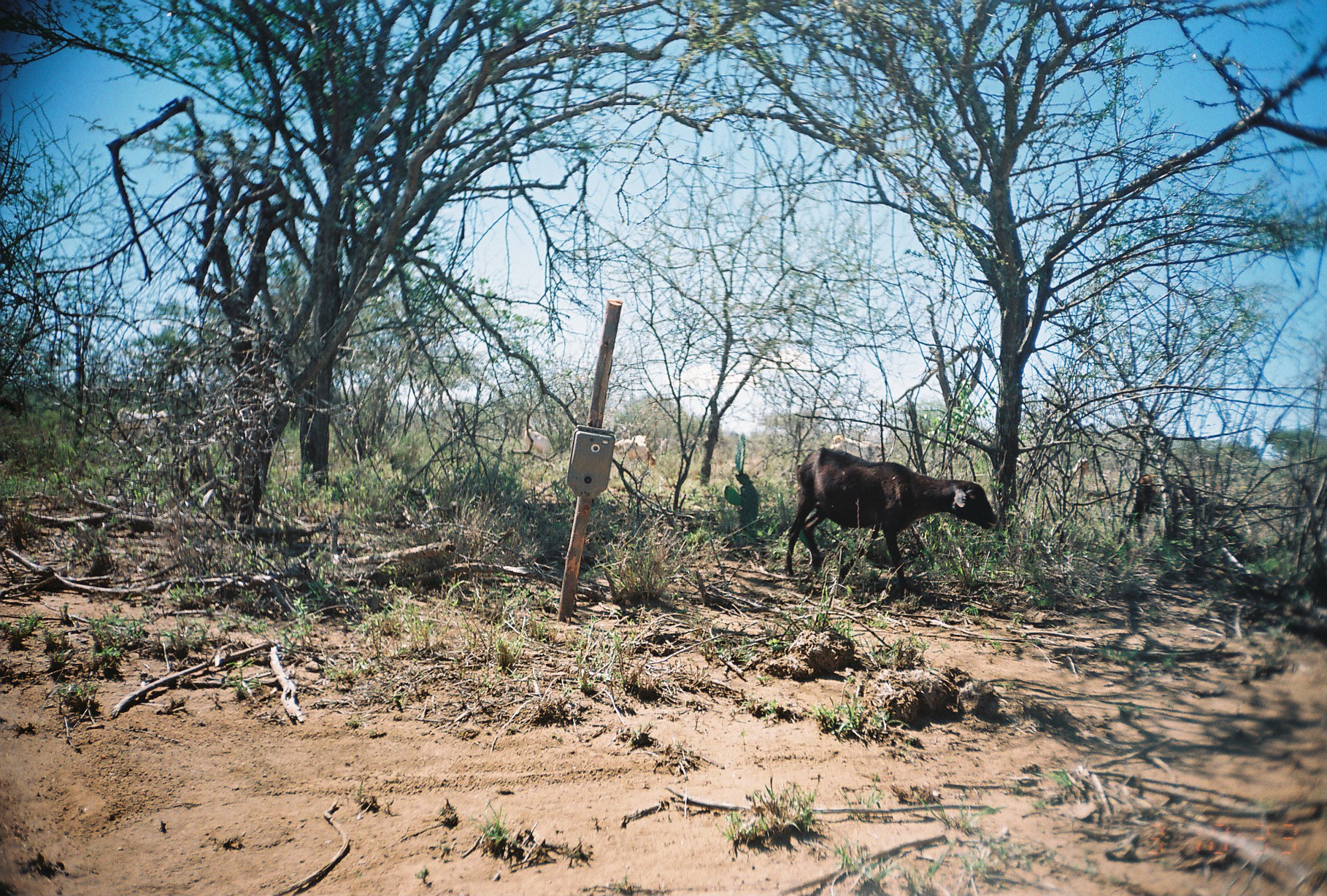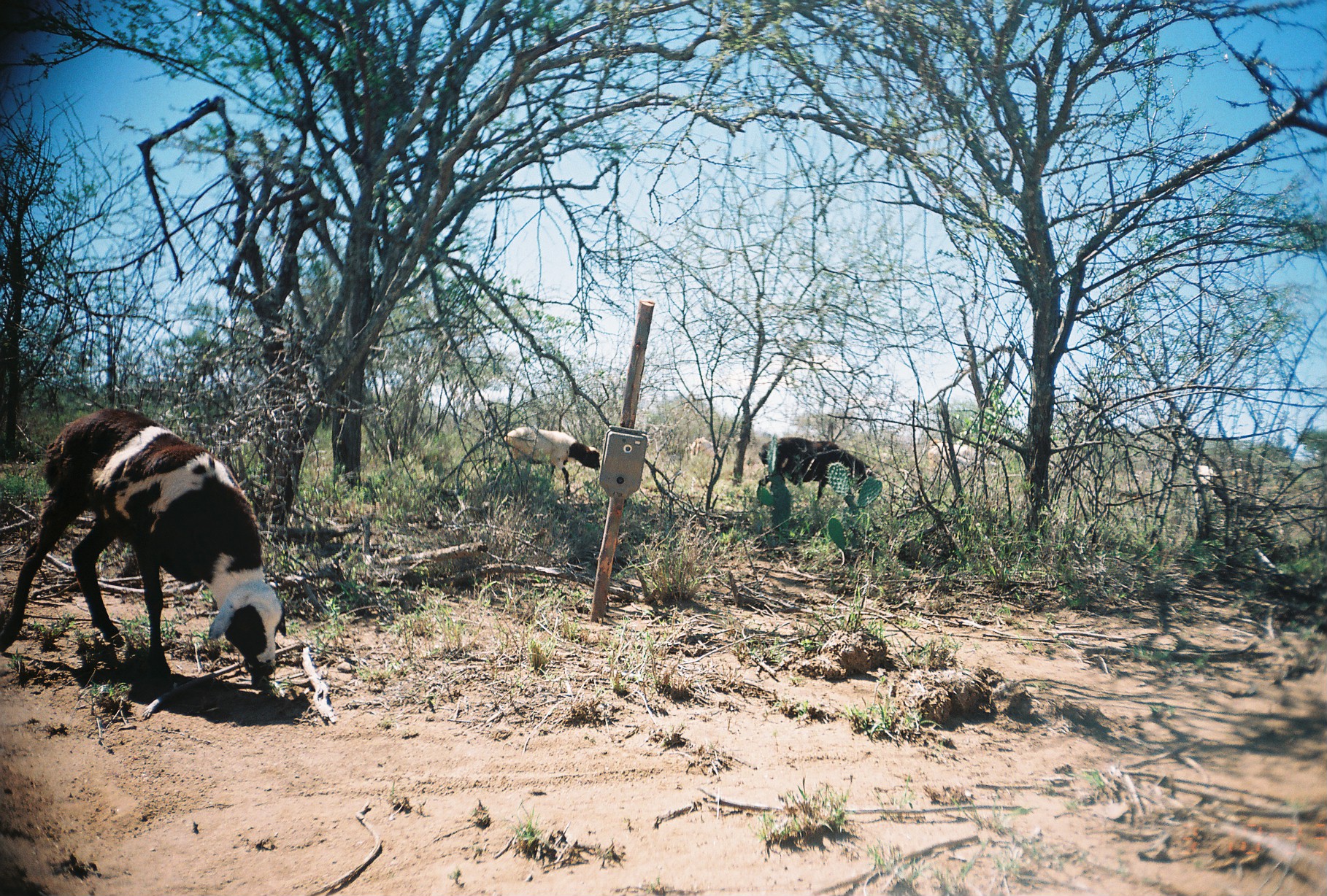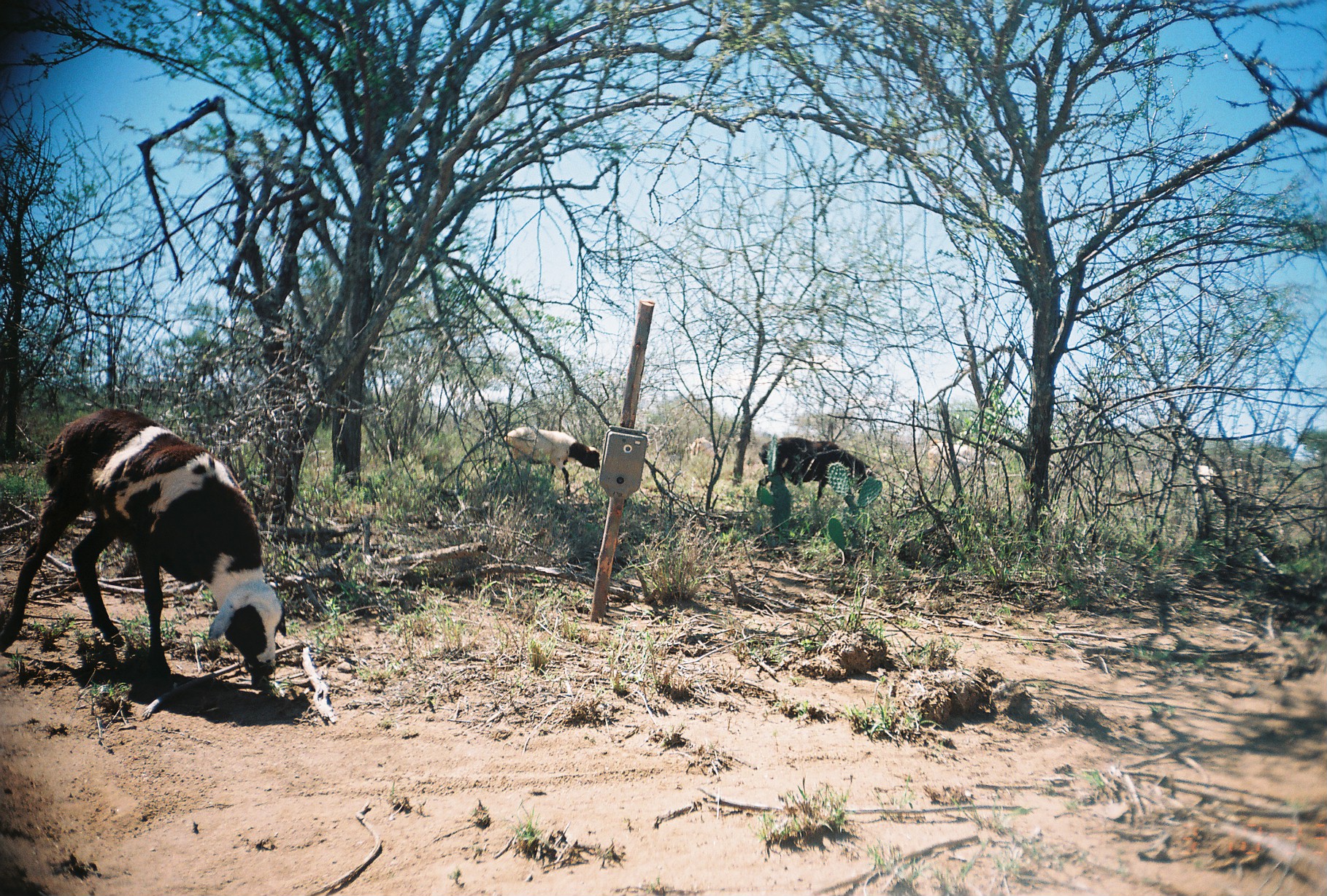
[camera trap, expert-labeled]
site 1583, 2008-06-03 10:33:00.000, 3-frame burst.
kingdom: Animalia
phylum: Chordata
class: Mammalia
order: Artiodactyla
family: Bovidae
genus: Ovis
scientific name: Ovis aries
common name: domestic sheep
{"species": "Ovis aries (domestic sheep)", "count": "1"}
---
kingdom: Animalia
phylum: Chordata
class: Mammalia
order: Artiodactyla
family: Bovidae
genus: Capra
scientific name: Capra aegagrus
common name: wild goat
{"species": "Capra aegagrus (wild goat)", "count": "7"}